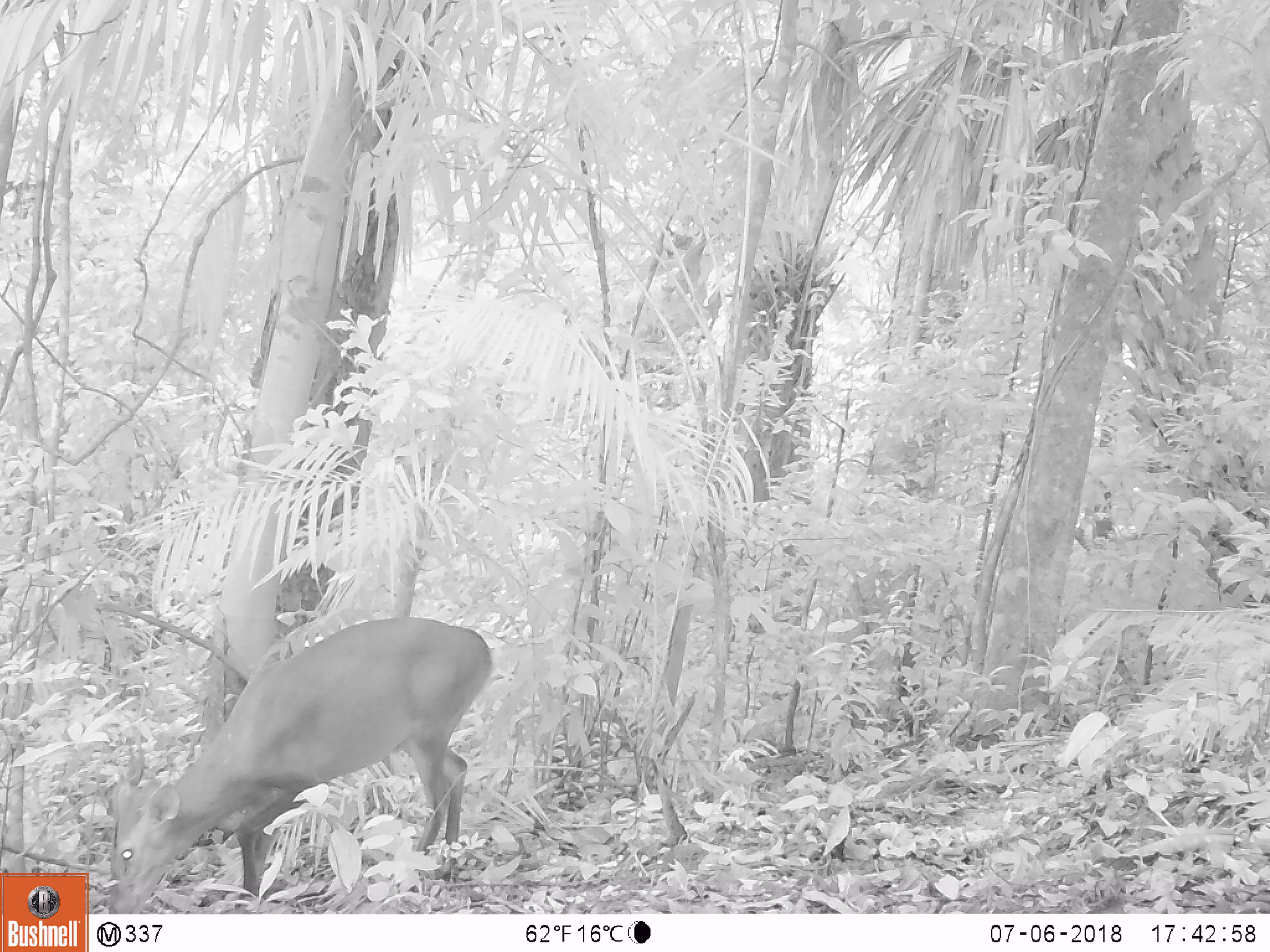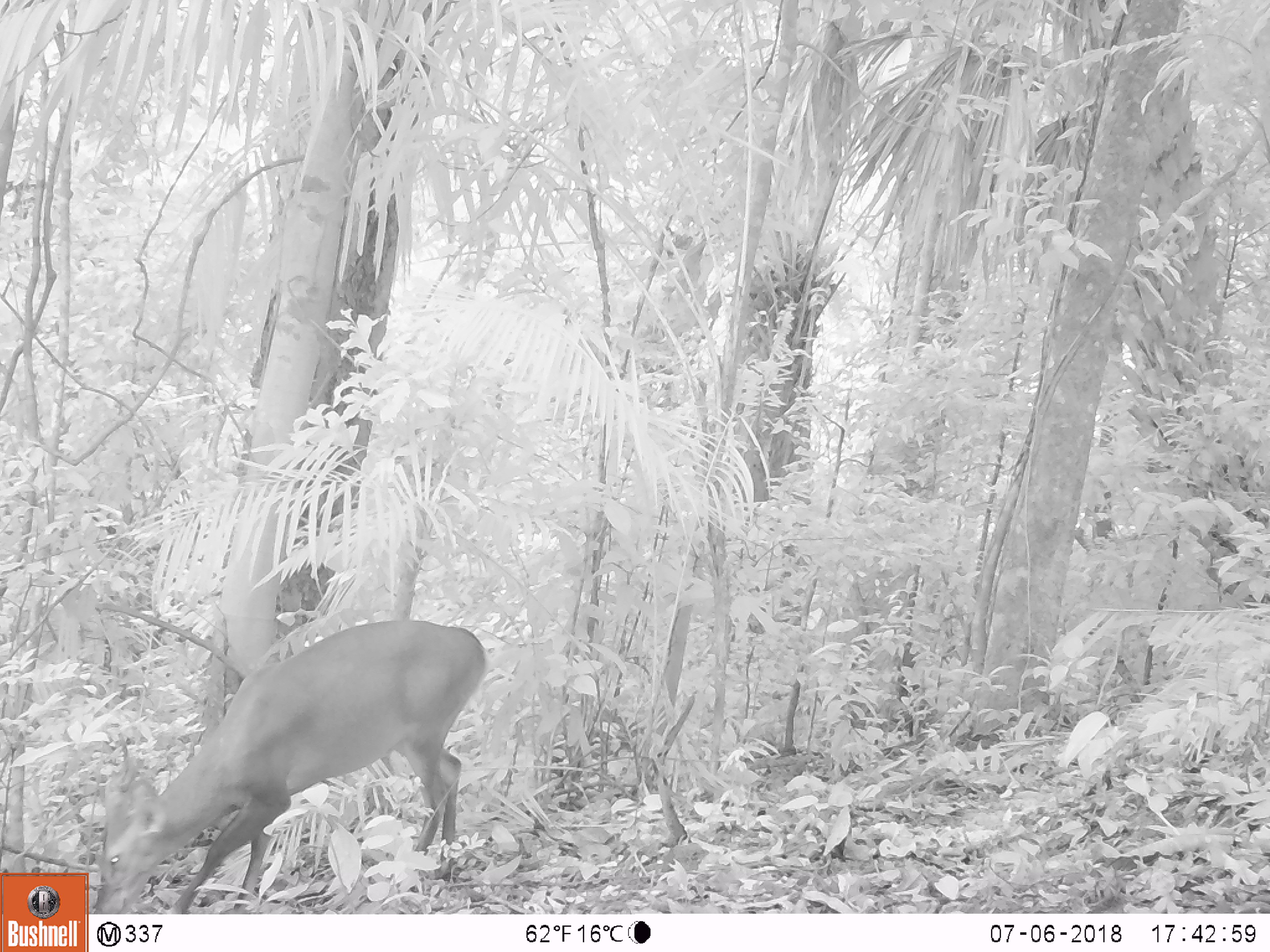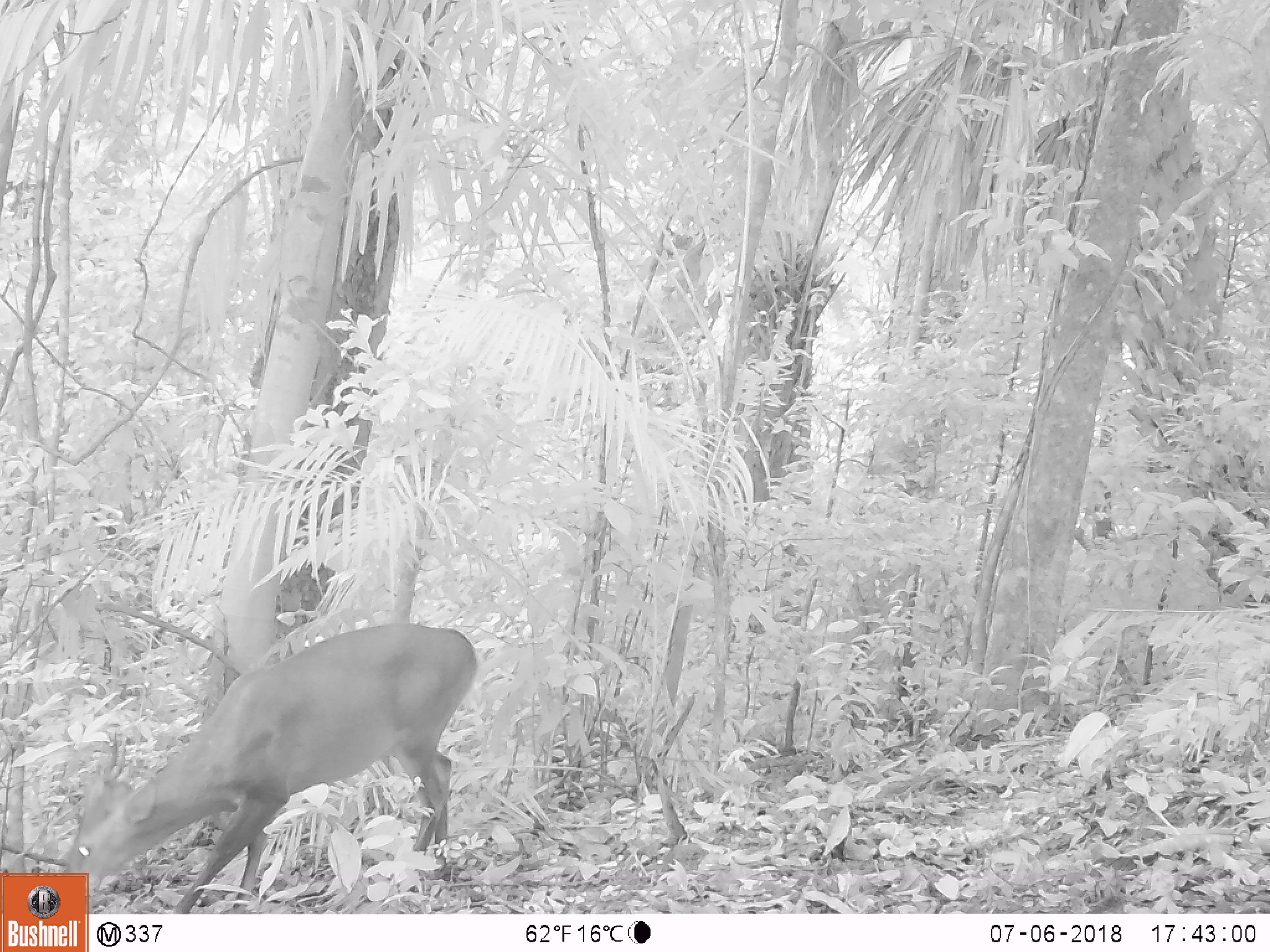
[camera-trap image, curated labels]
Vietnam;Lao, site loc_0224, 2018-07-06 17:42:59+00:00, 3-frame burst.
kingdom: Animalia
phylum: Chordata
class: Mammalia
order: Artiodactyla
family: Cervidae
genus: Muntiacus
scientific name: Muntiacus vuquangensis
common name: large-antlered muntjac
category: large antlered muntjac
Large antlered muntjac (large-antlered muntjac) (Muntiacus vuquangensis). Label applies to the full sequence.